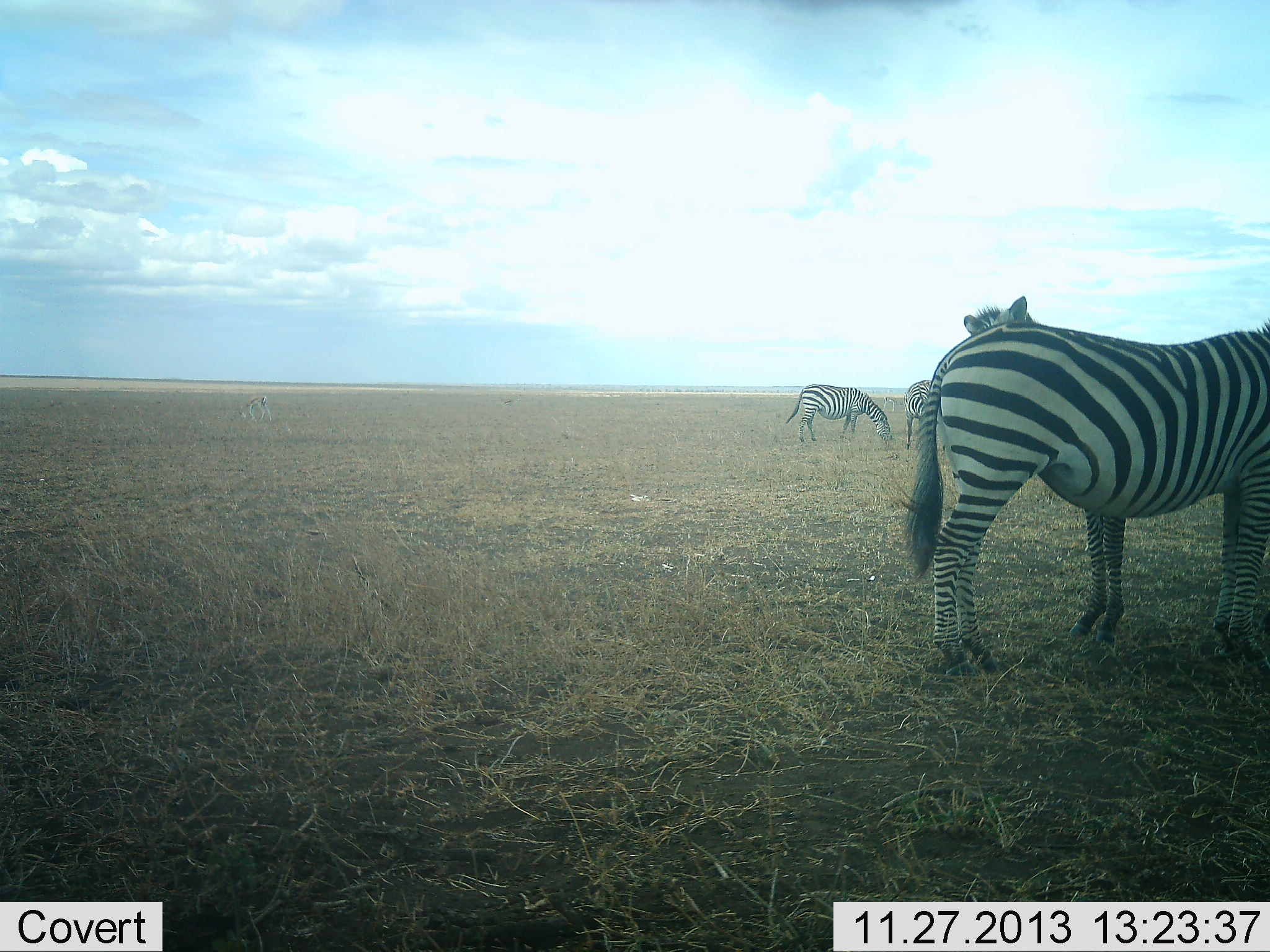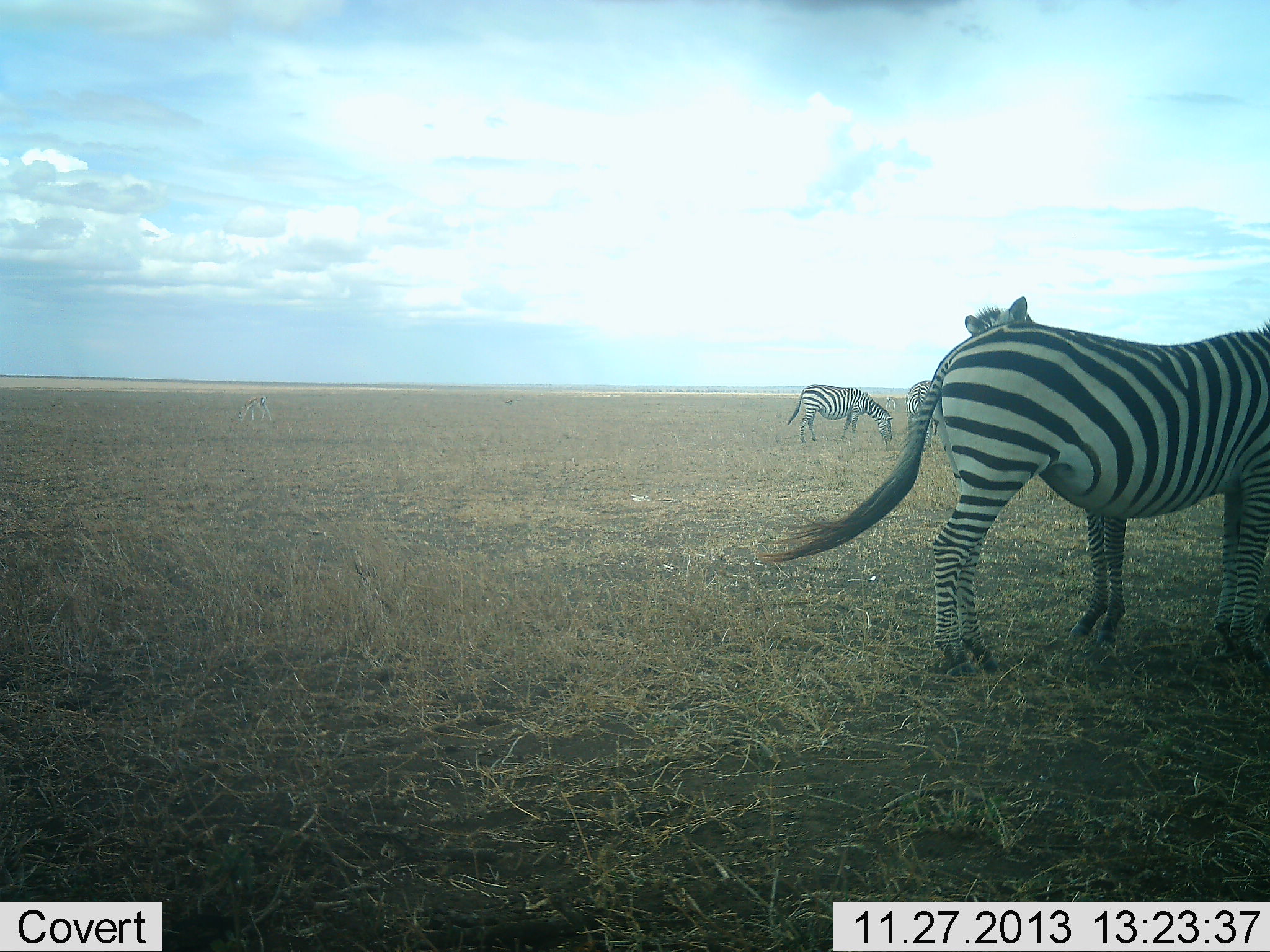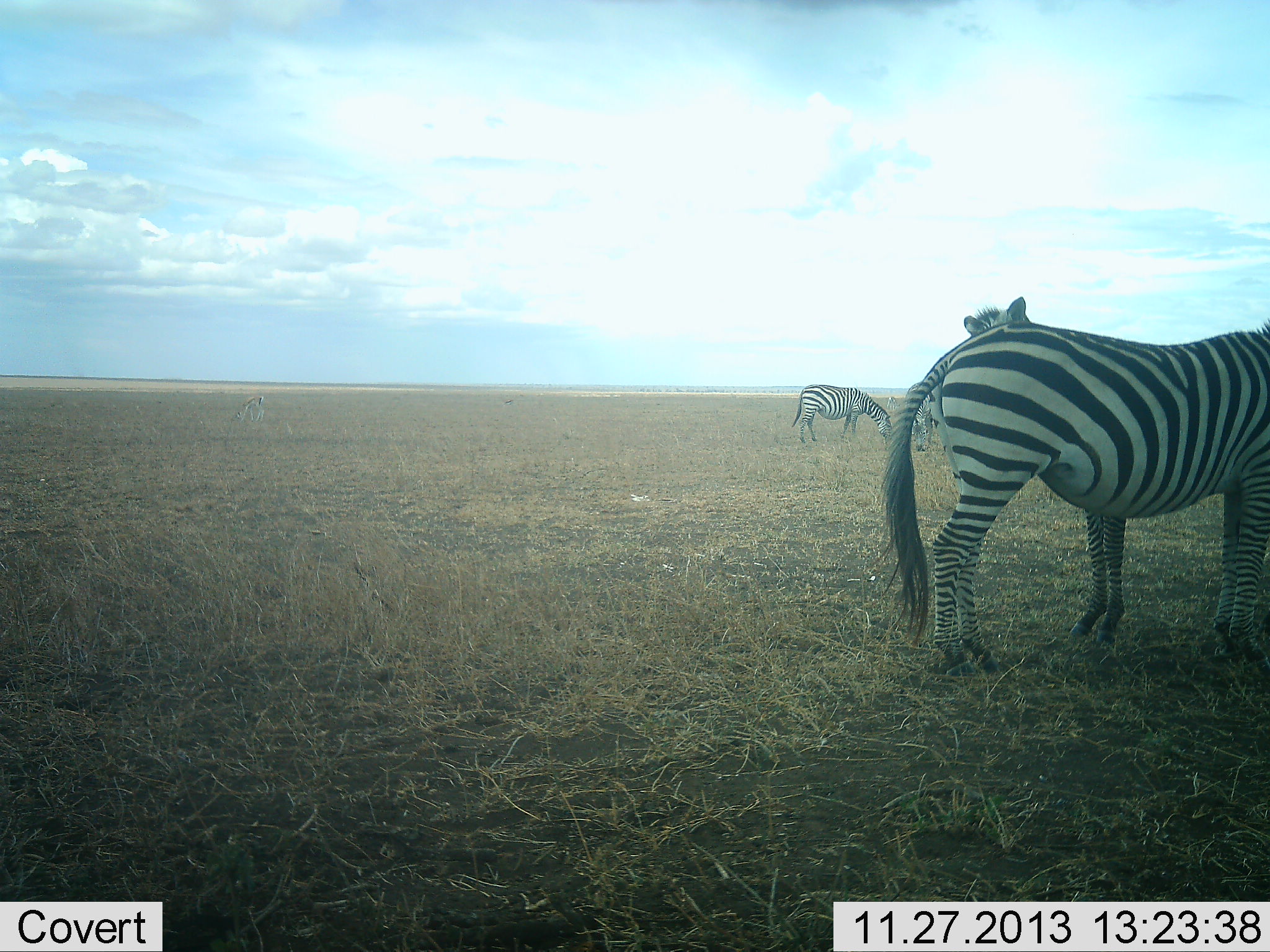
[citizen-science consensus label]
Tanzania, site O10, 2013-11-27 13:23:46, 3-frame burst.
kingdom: Animalia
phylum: Chordata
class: Mammalia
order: Perissodactyla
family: Equidae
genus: Equus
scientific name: Equus quagga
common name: plains zebra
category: zebra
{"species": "zebra (plains zebra) (Equus quagga)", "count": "4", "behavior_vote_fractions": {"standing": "80%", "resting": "10%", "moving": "0%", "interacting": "10%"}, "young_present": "20%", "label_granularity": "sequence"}